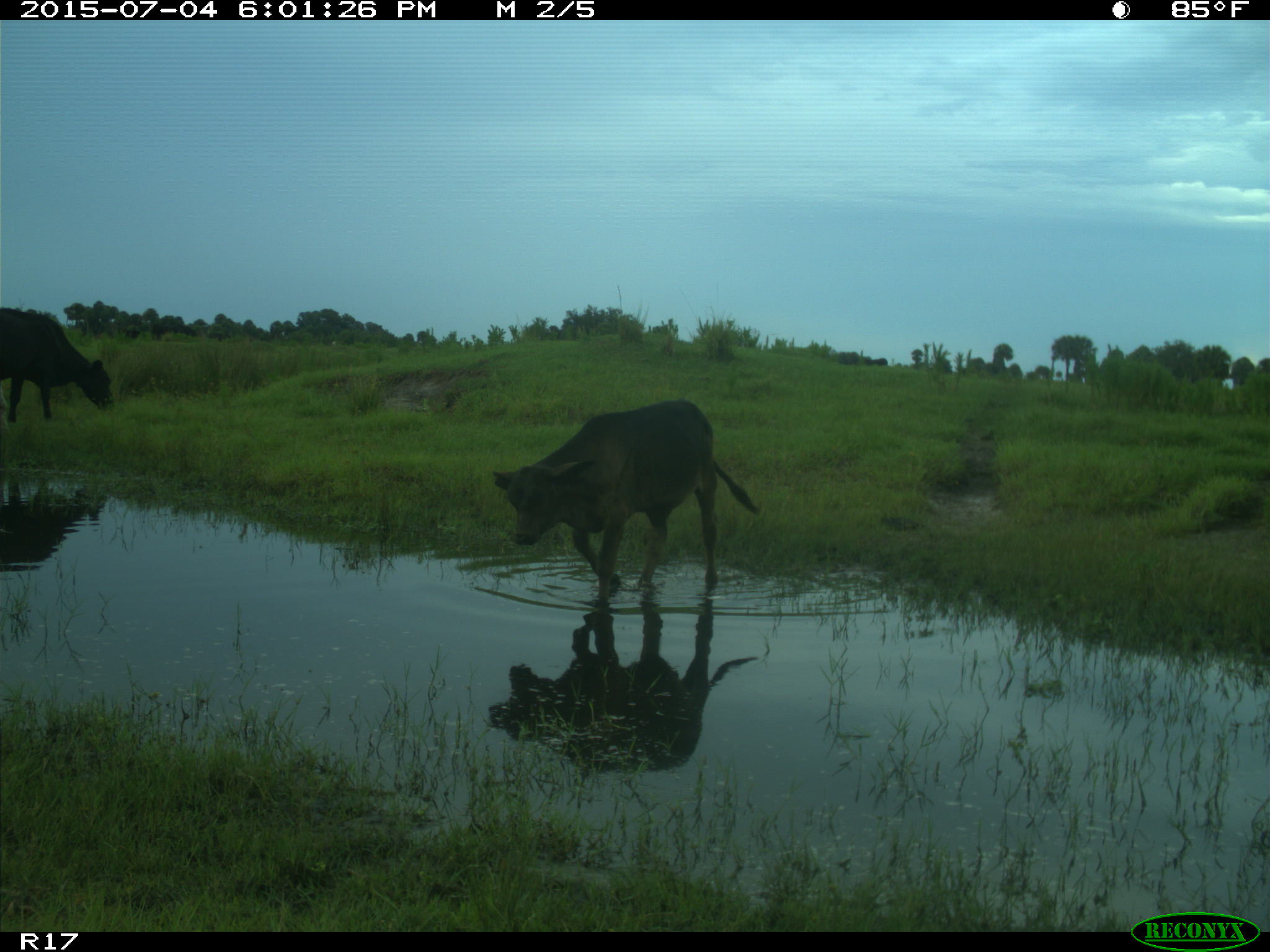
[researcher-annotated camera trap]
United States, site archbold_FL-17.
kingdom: Animalia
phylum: Chordata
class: Mammalia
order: Artiodactyla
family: Bovidae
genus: Bos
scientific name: Bos taurus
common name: domestic cow